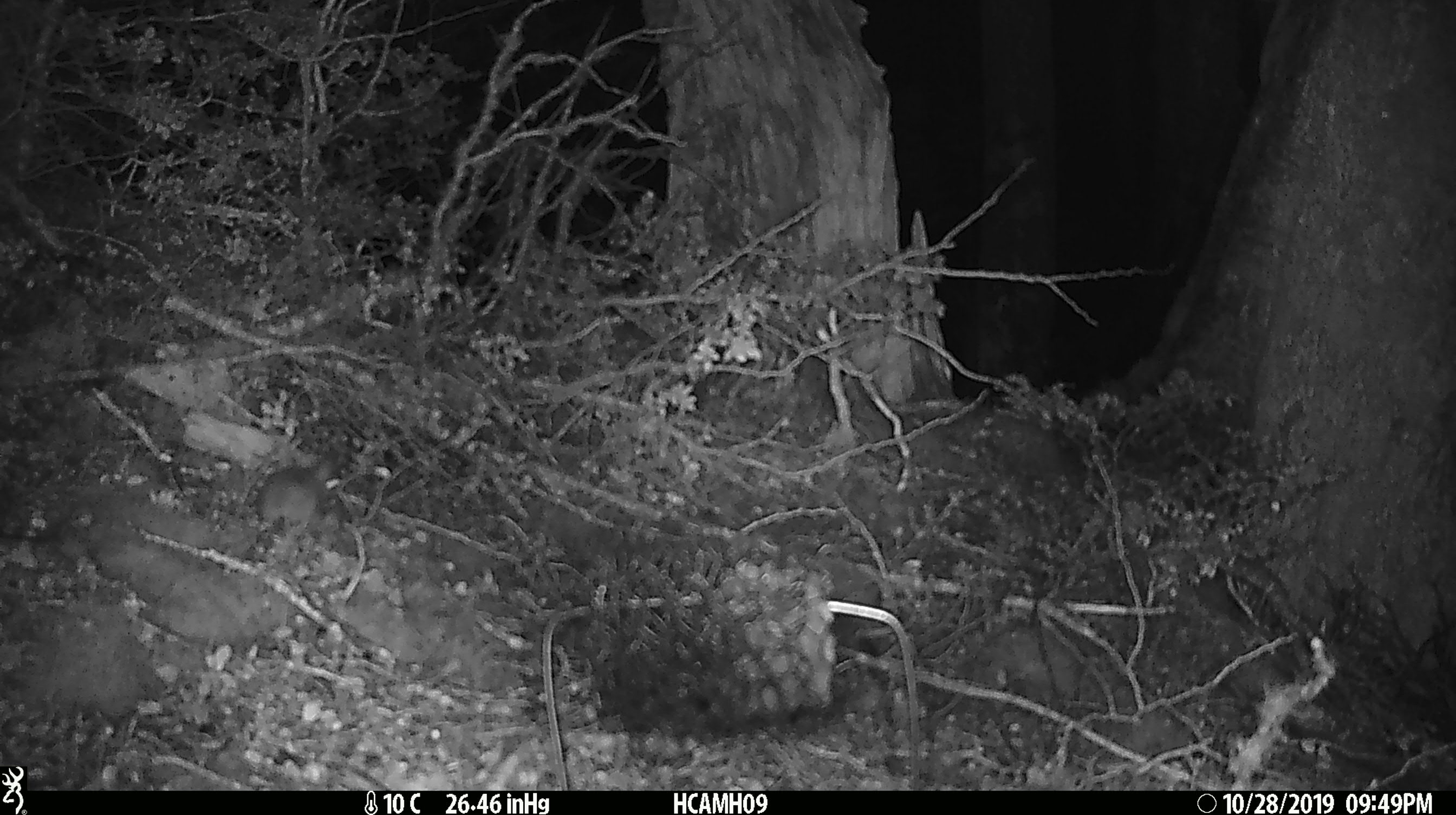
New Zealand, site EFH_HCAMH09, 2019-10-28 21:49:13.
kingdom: Animalia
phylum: Chordata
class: Mammalia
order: Rodentia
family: Muridae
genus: Mus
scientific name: Mus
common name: mouse